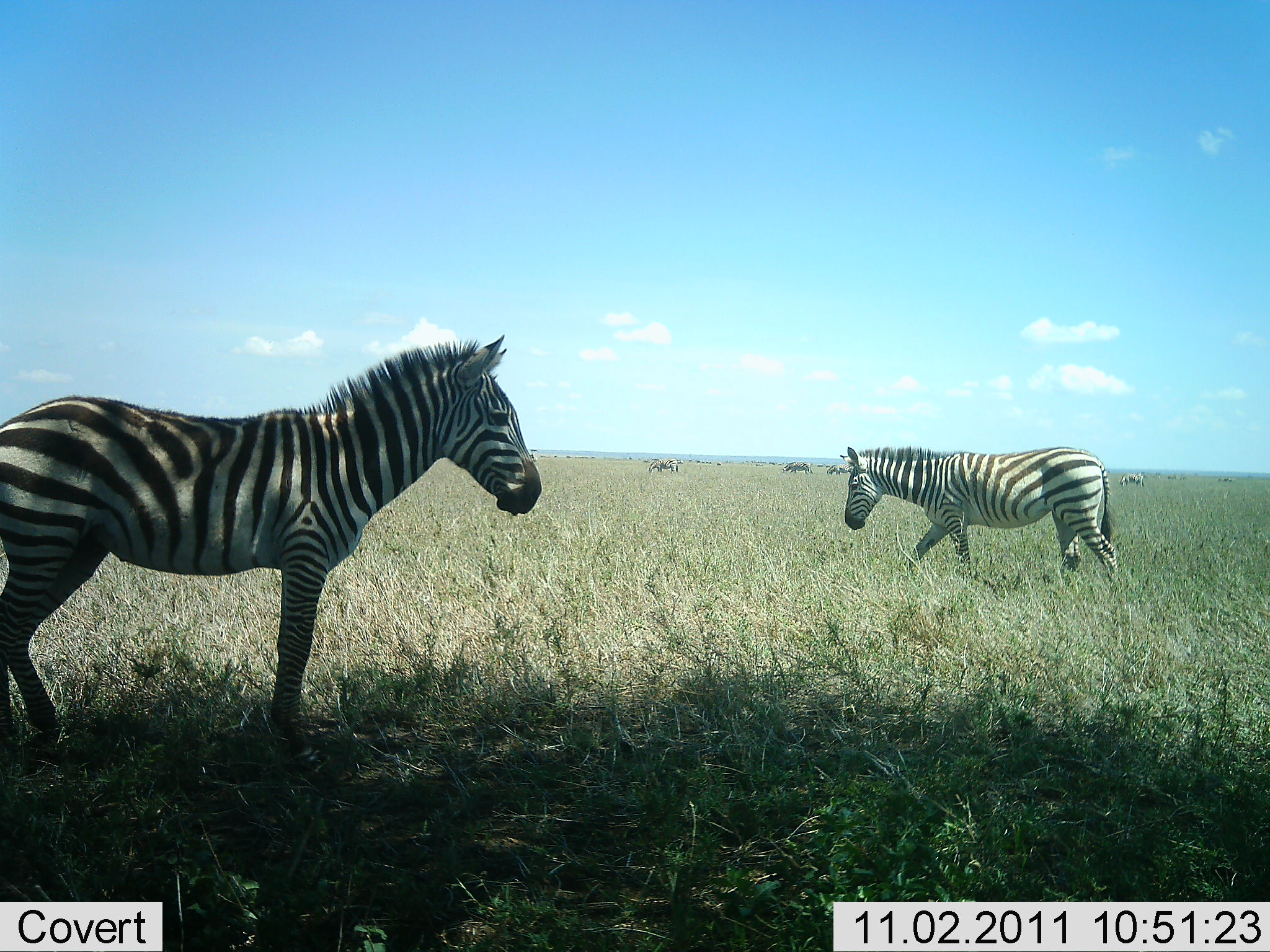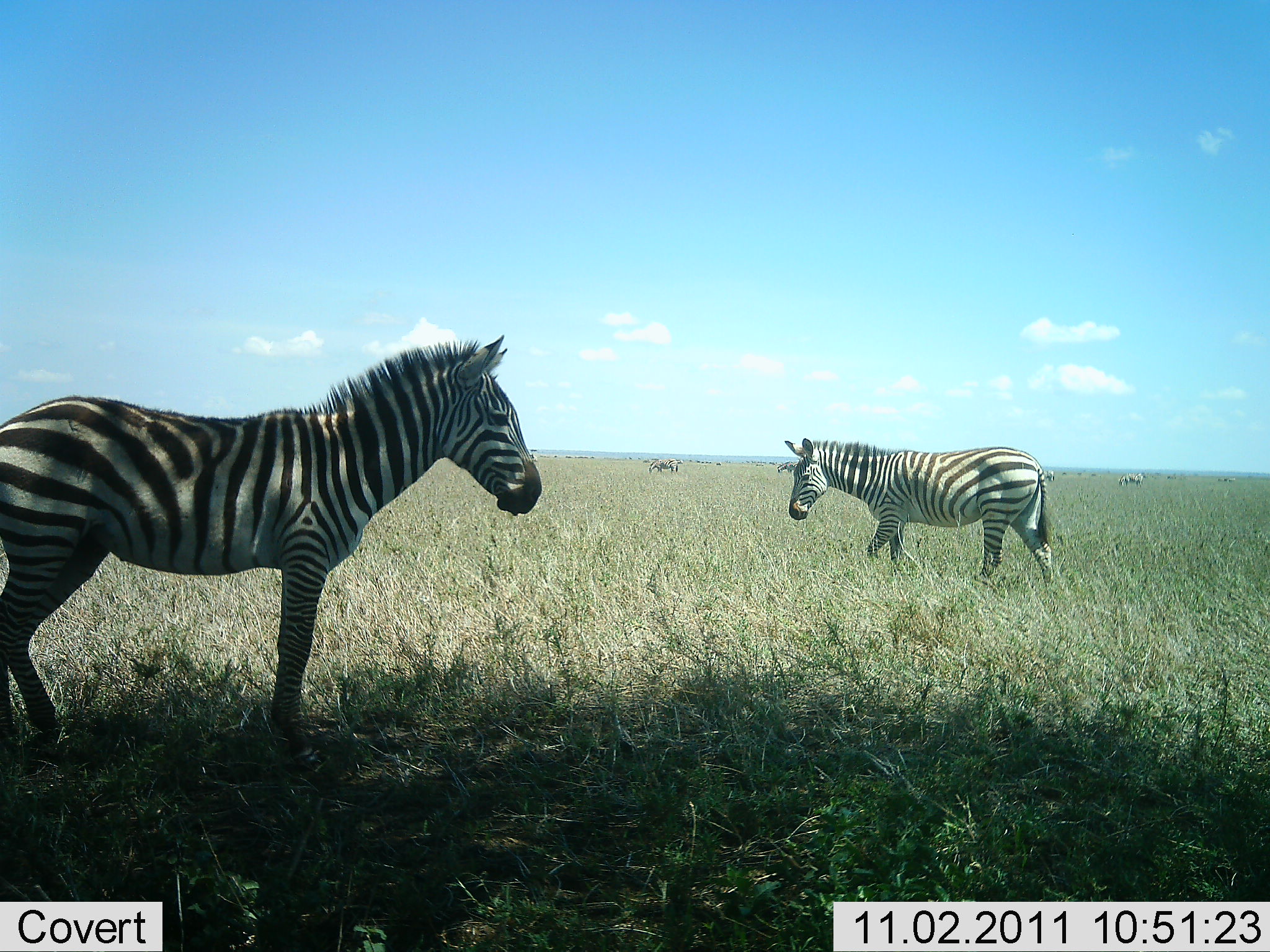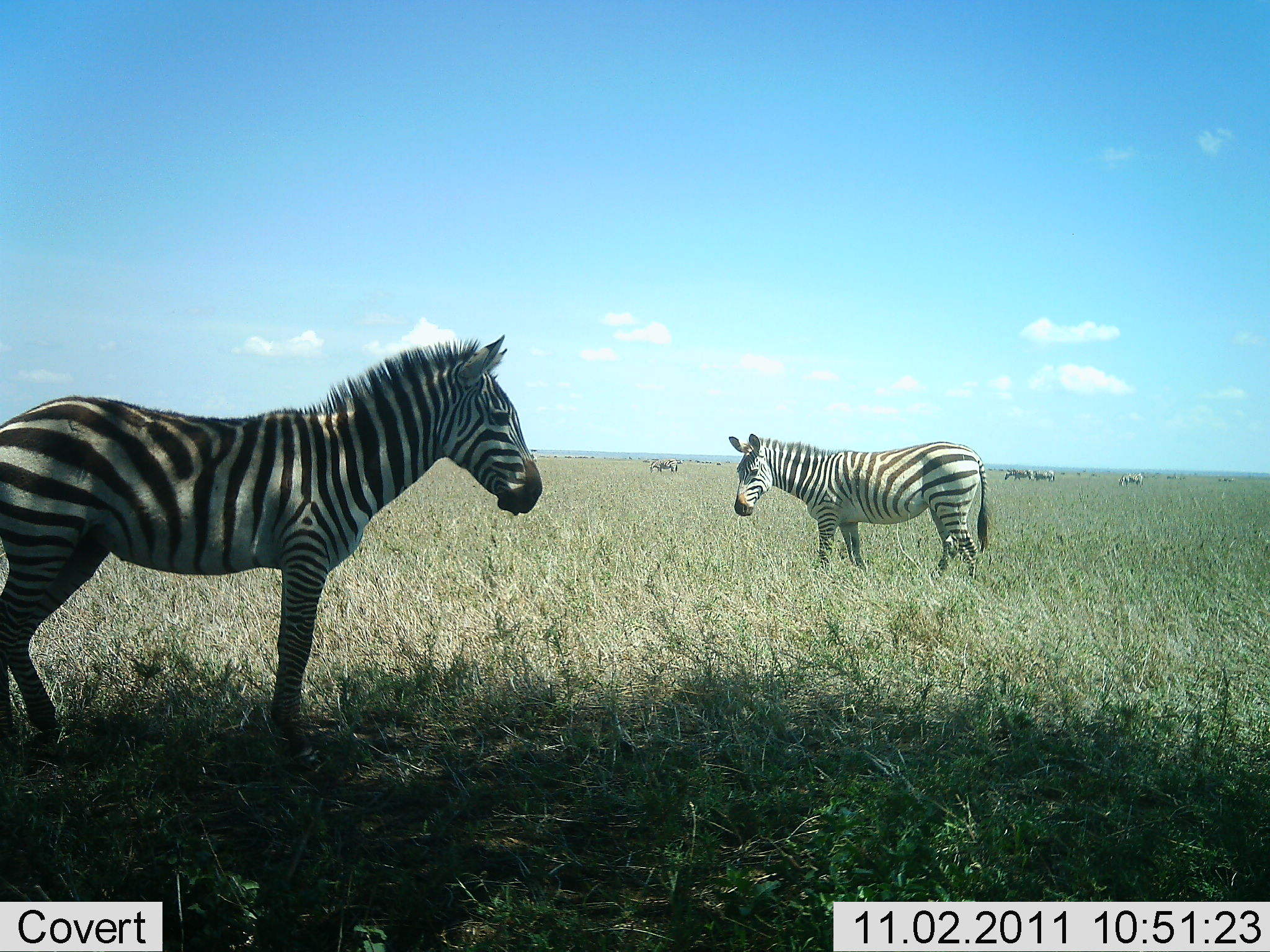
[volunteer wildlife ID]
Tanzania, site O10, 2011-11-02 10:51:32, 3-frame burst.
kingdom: Animalia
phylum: Chordata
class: Mammalia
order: Perissodactyla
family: Equidae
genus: Equus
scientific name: Equus quagga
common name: plains zebra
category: zebra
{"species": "zebra (plains zebra) (Equus quagga)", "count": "2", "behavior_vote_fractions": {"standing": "82%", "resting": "9%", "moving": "73%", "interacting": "0%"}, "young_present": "0%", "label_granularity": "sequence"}